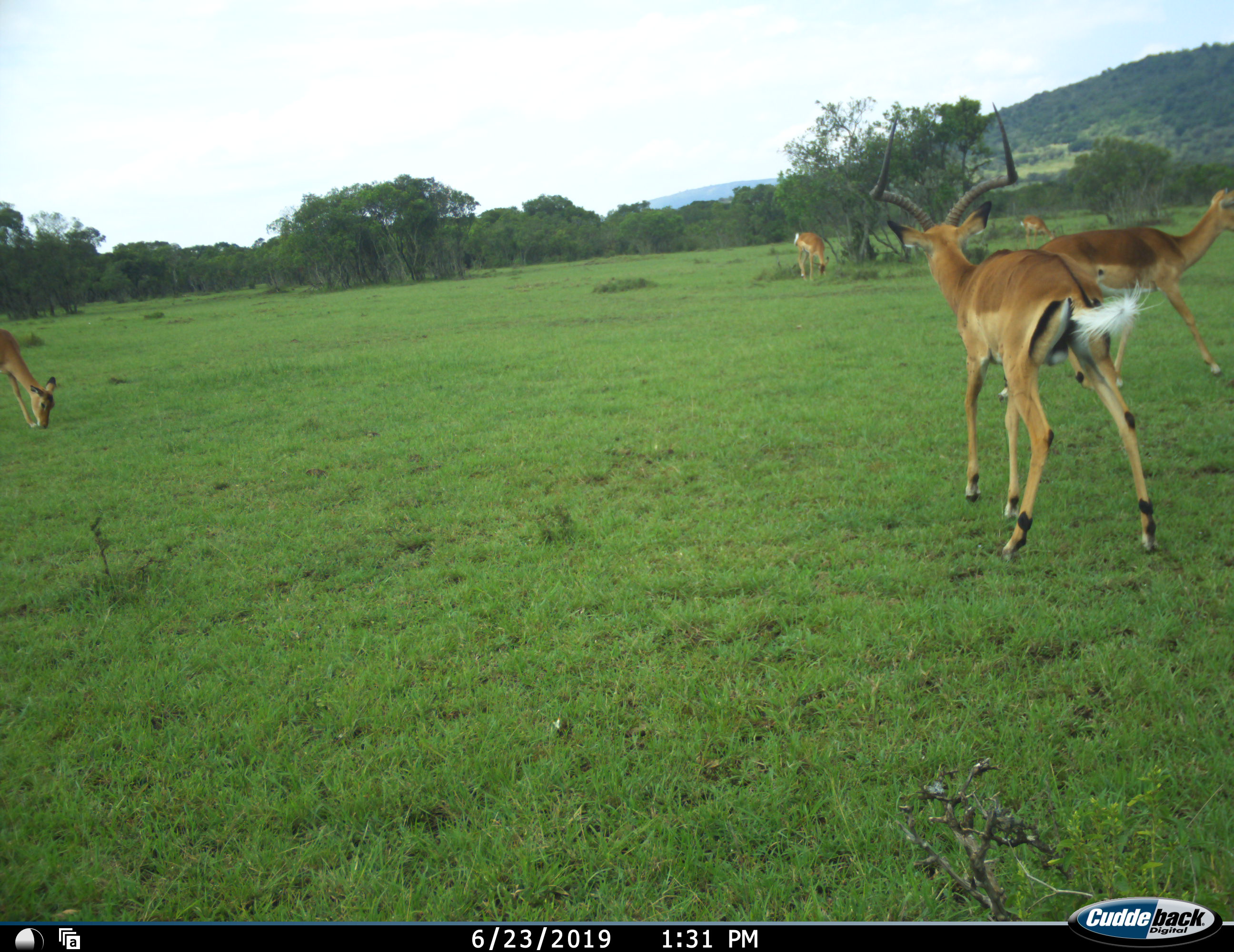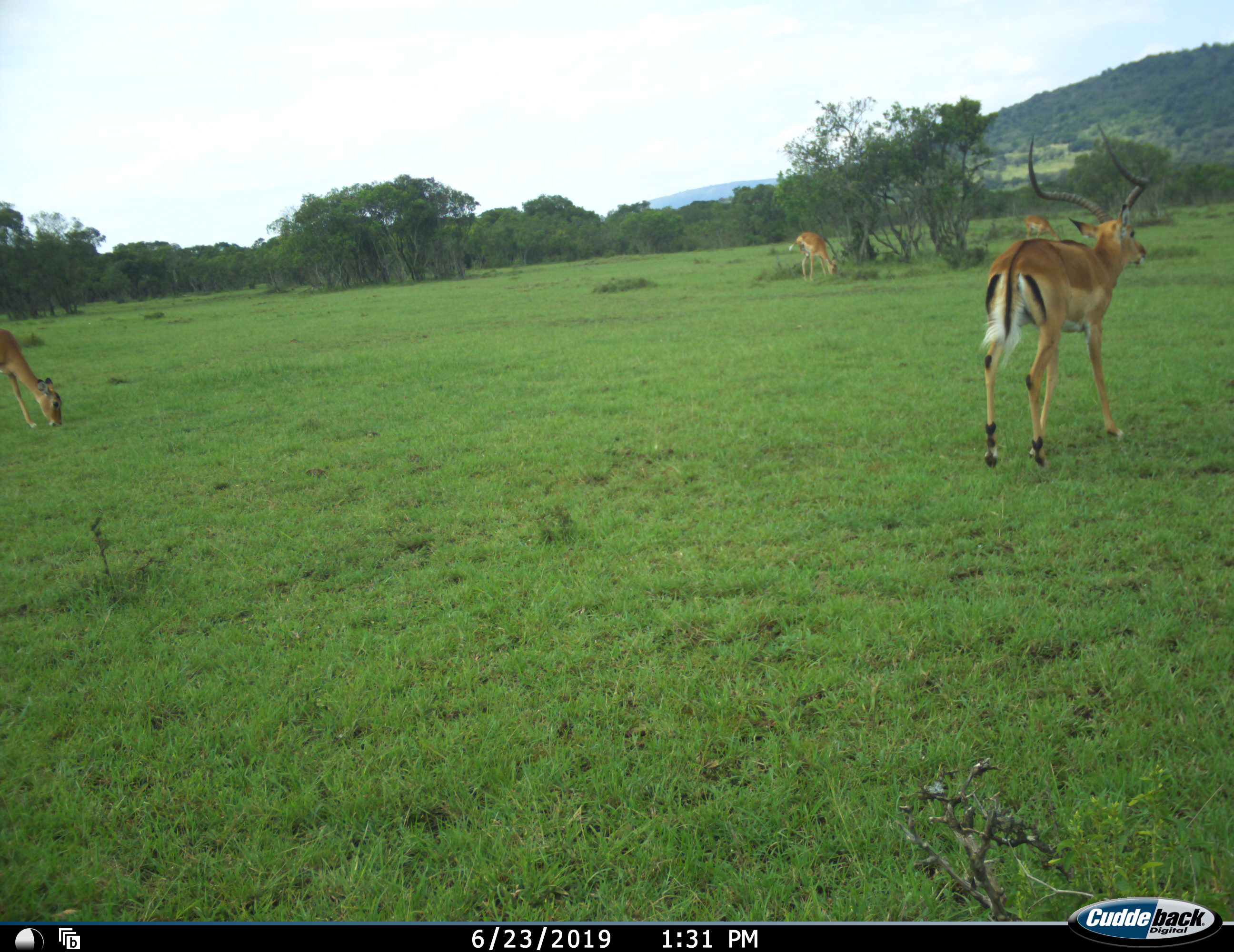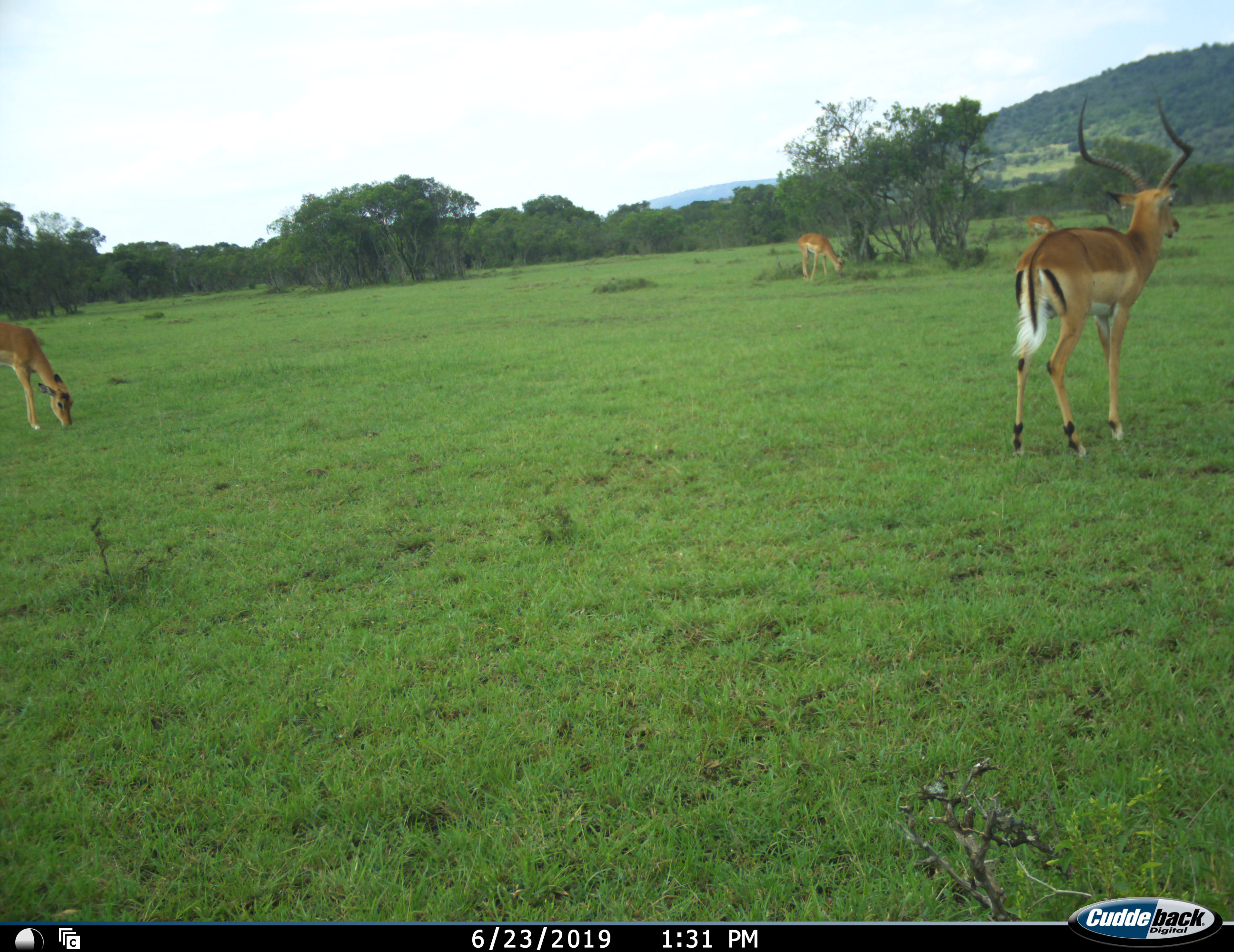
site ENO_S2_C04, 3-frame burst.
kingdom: Animalia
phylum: Chordata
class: Mammalia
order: Artiodactyla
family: Bovidae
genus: Aepyceros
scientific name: Aepyceros melampus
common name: impala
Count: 5.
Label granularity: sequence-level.